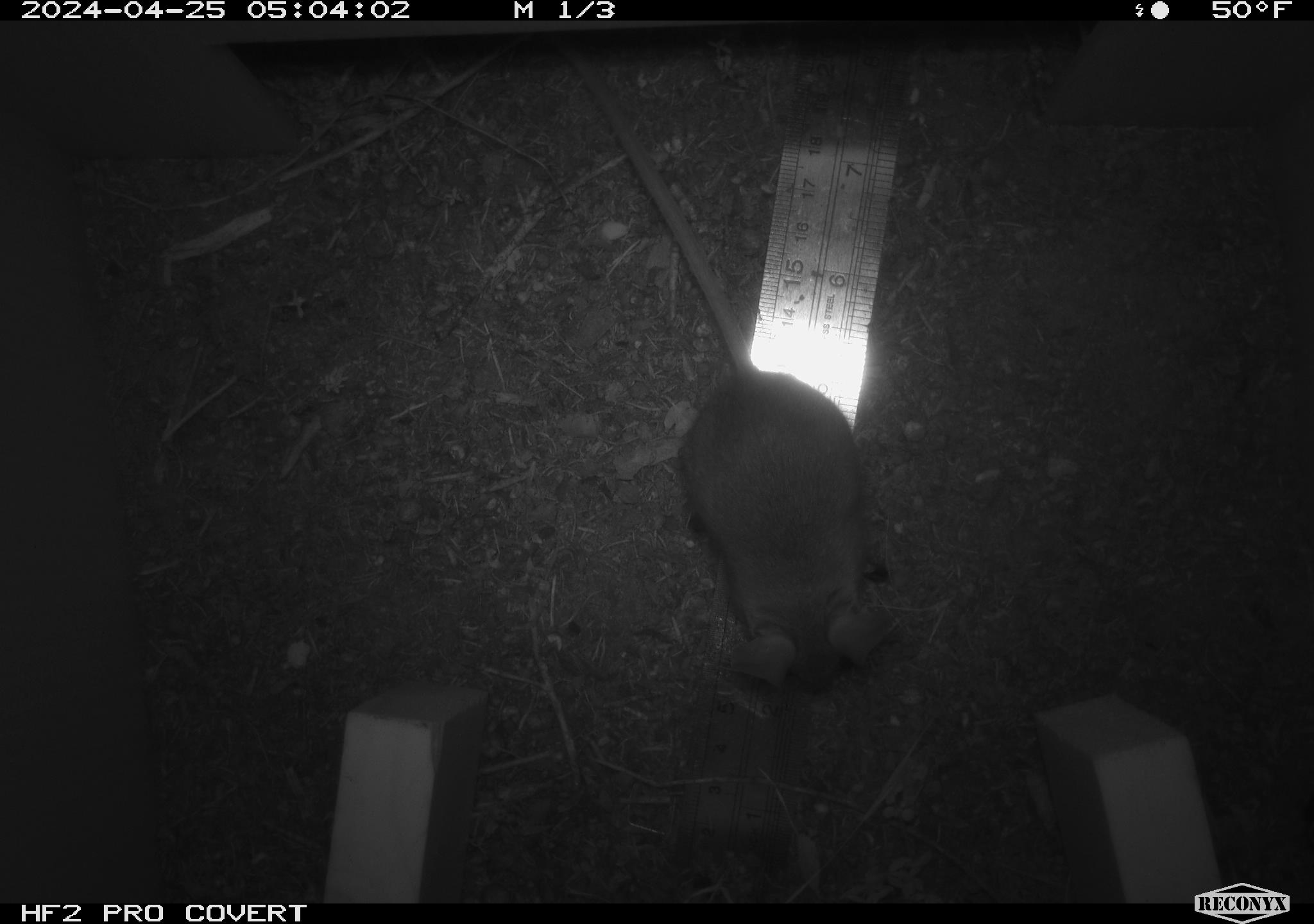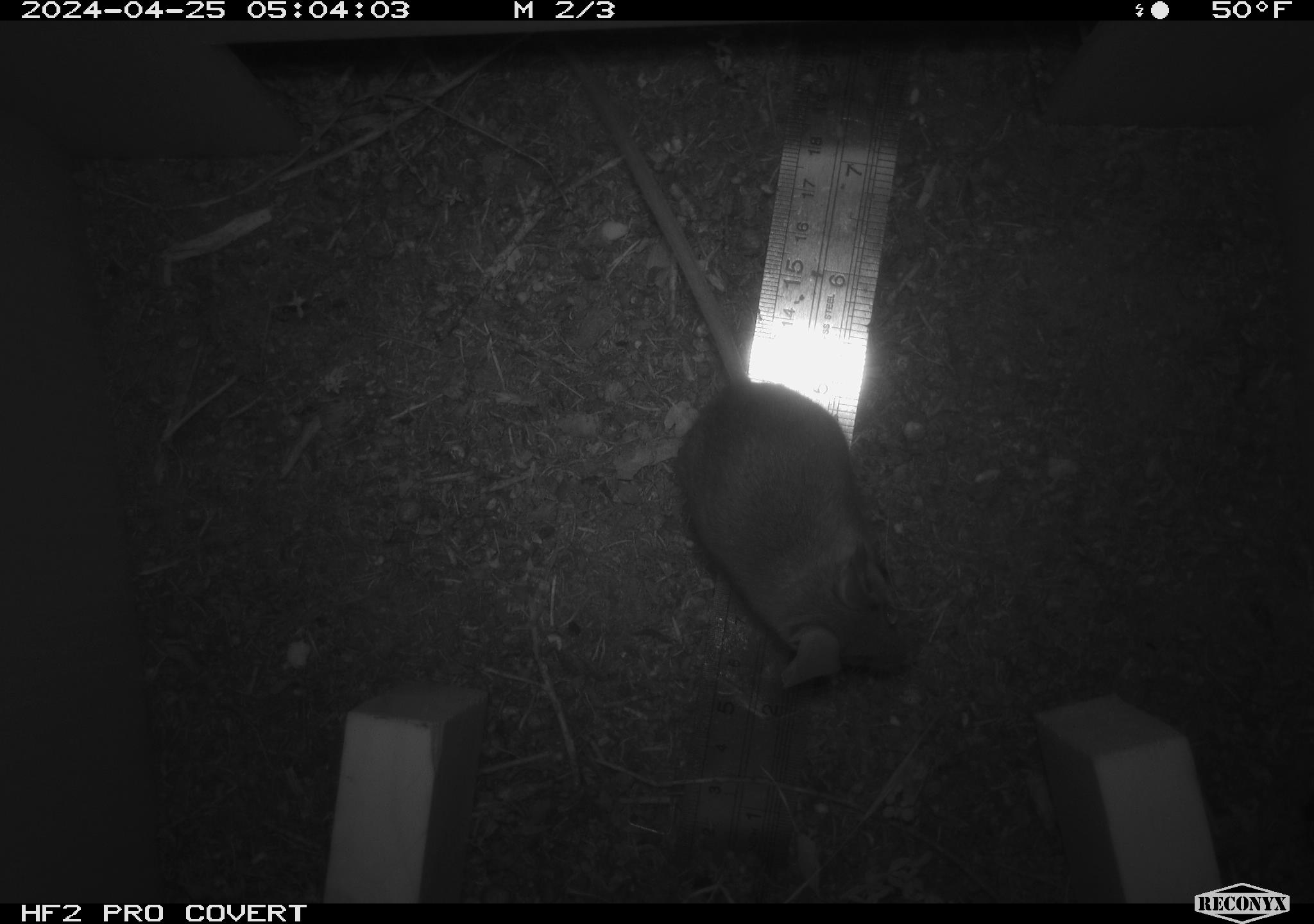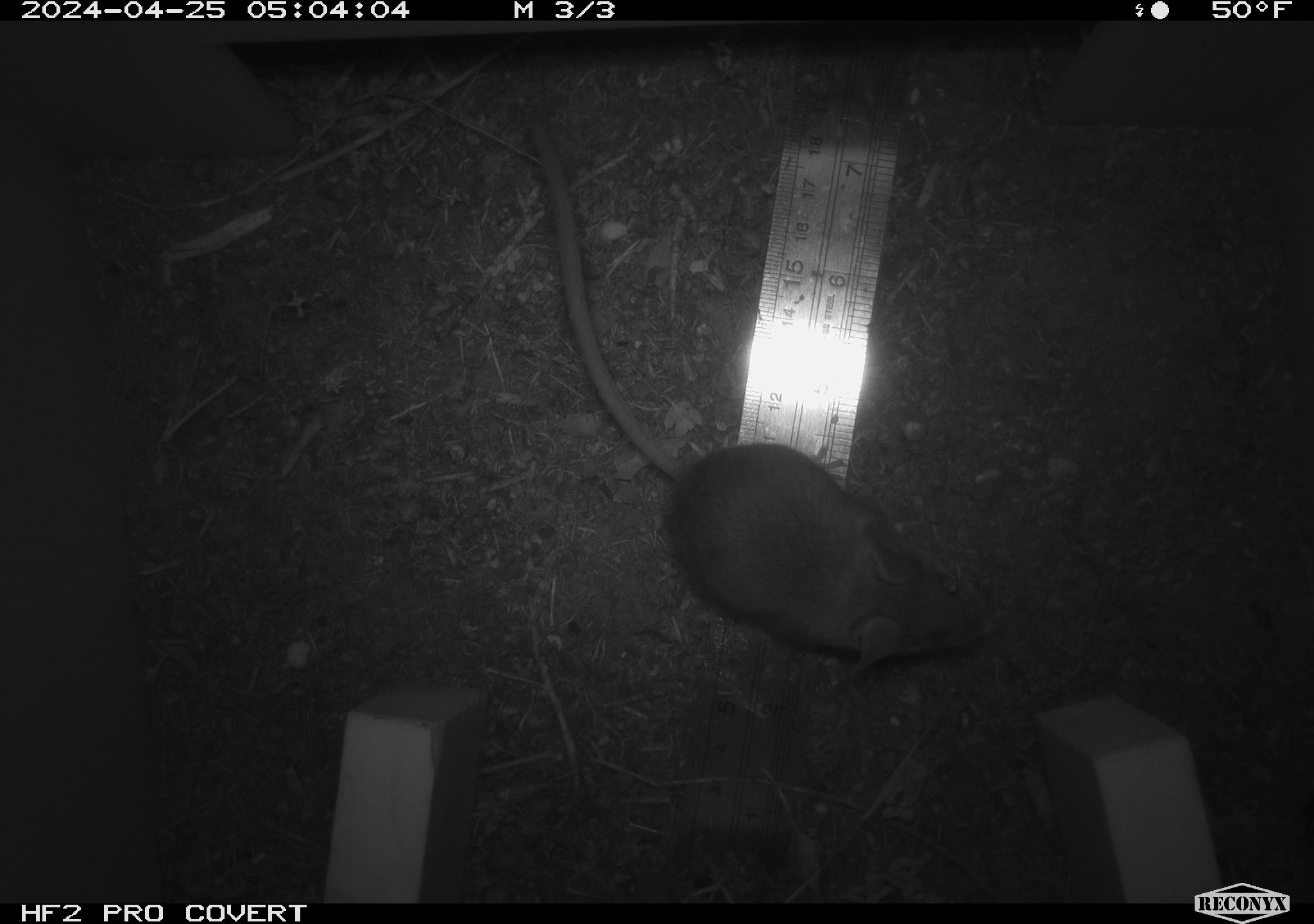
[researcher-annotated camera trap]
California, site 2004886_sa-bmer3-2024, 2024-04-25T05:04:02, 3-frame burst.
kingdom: Animalia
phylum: Chordata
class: Mammalia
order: Rodentia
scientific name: Rodentia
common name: mouse species